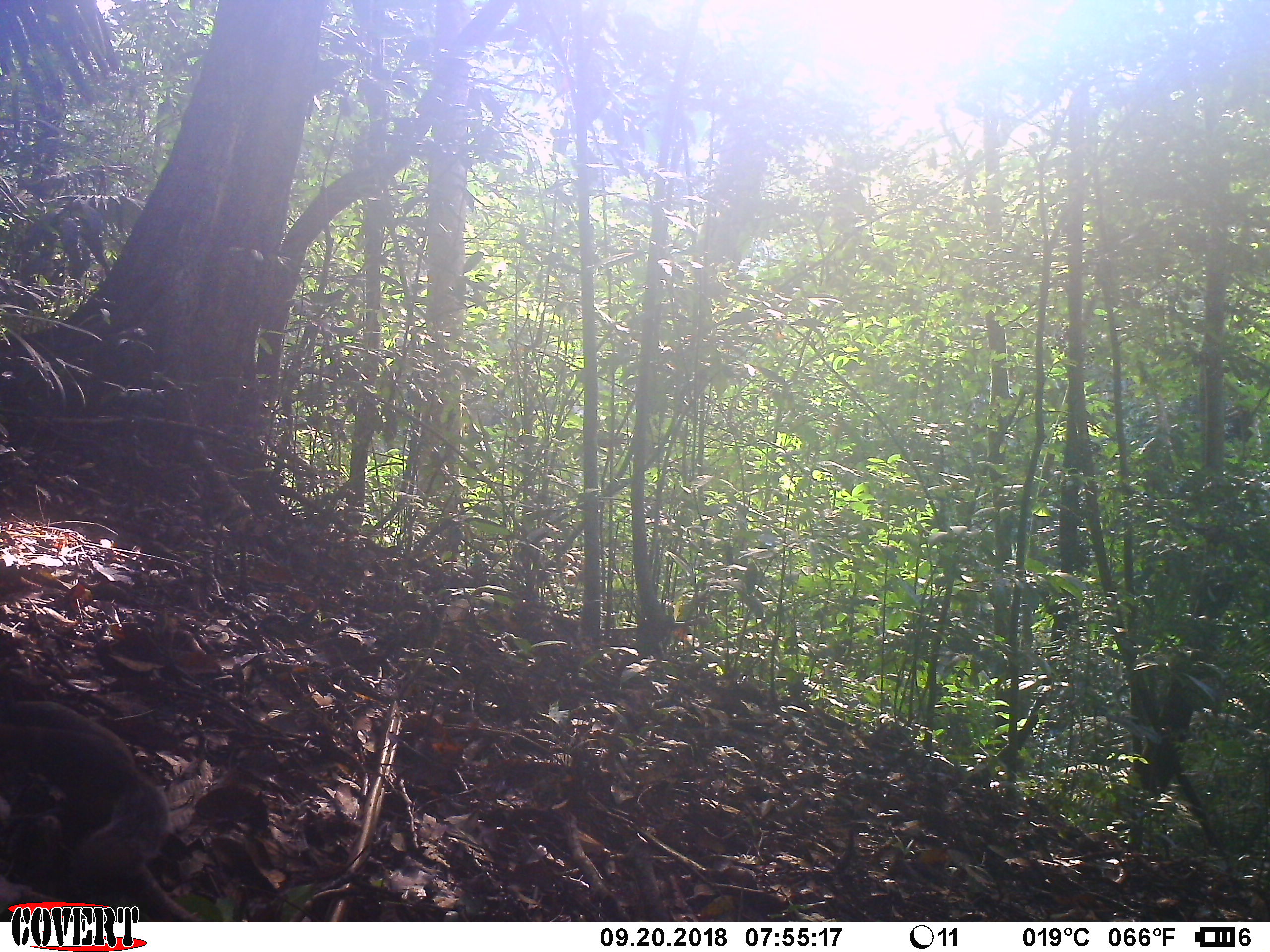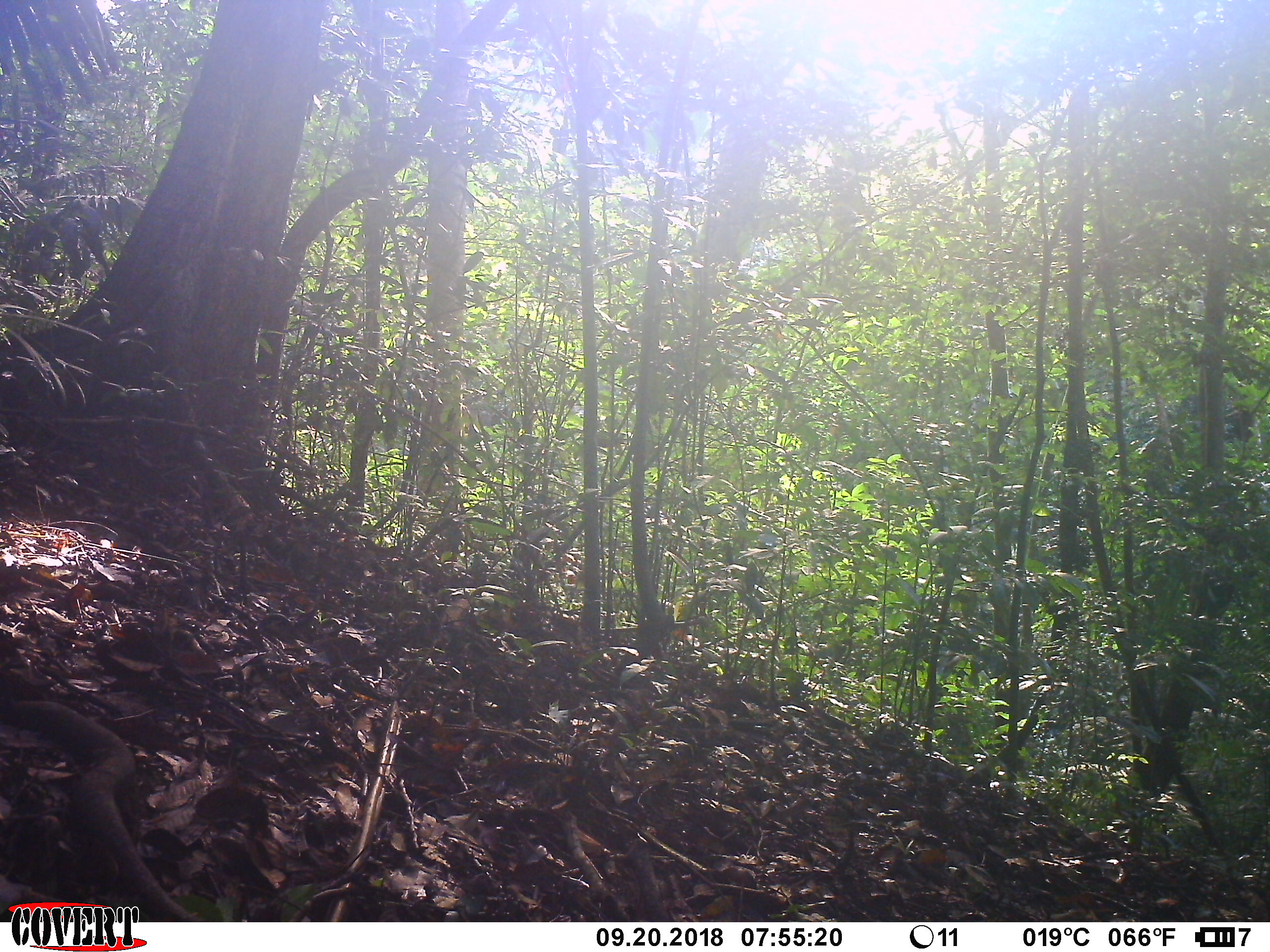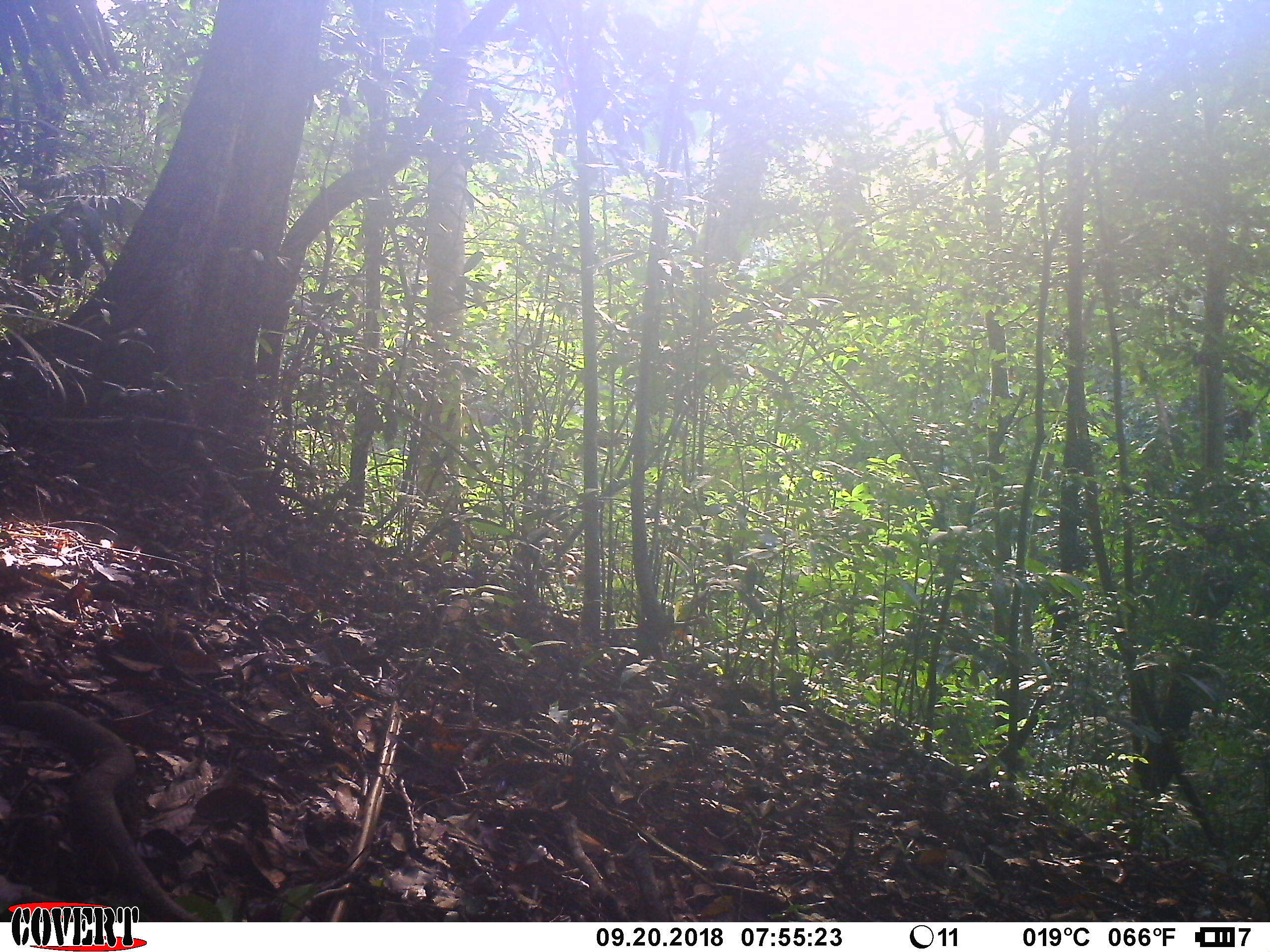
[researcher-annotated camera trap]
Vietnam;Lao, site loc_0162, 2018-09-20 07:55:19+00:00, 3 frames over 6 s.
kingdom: Animalia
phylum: Chordata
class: Mammalia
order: Rodentia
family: Sciuridae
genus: Sciurus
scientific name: Sciurus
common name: squirrel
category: unidentified squirrel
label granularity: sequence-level